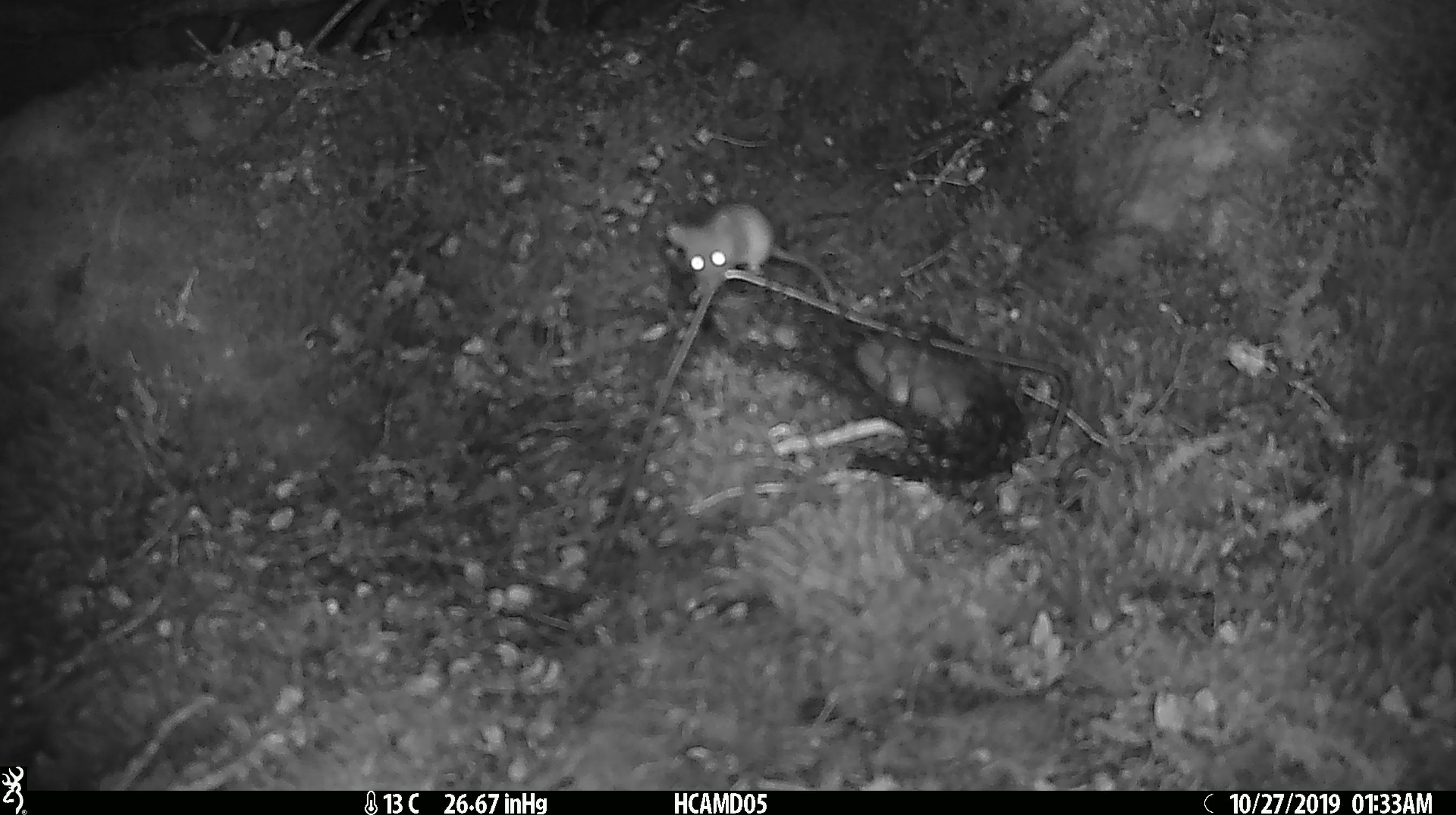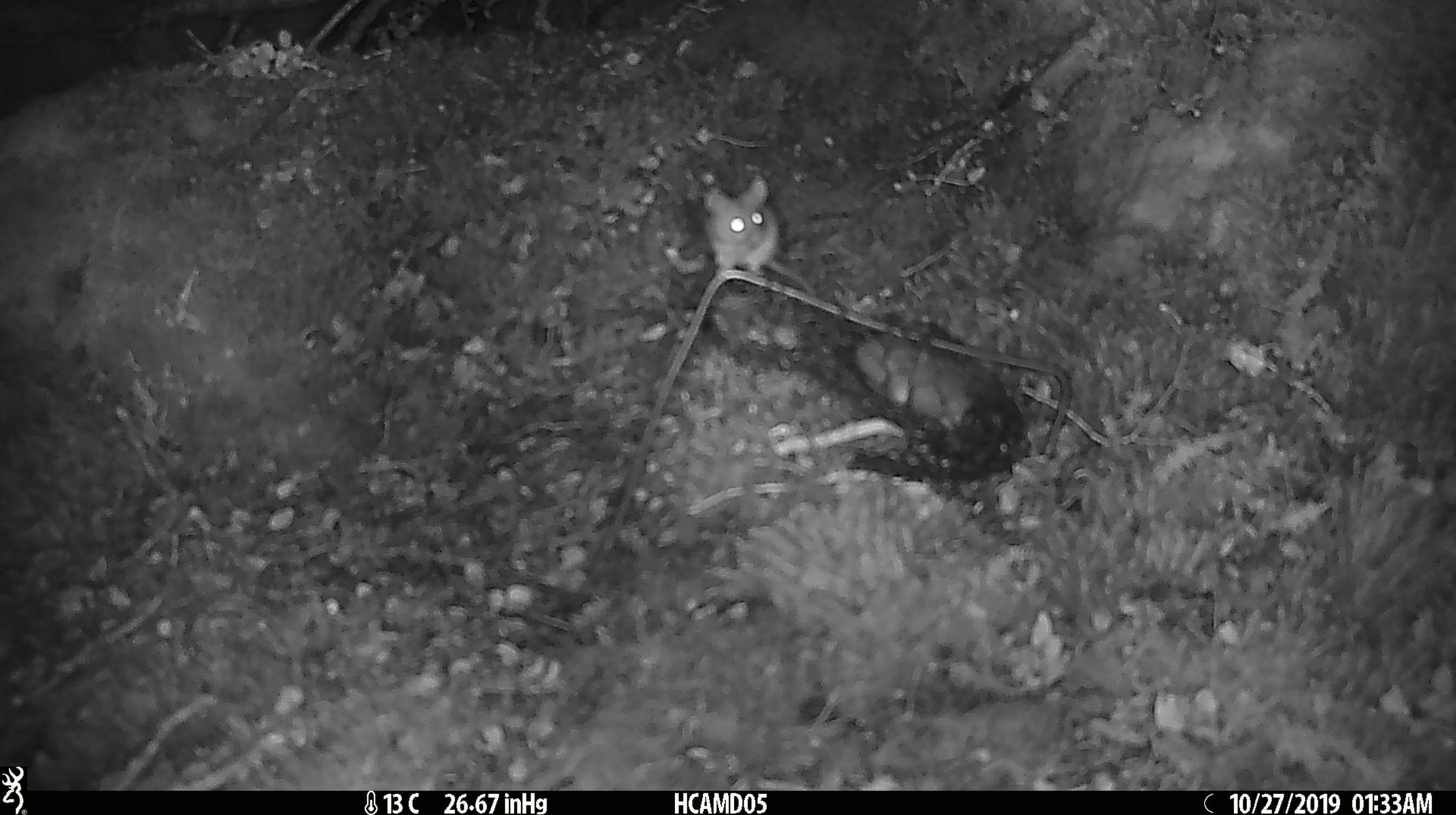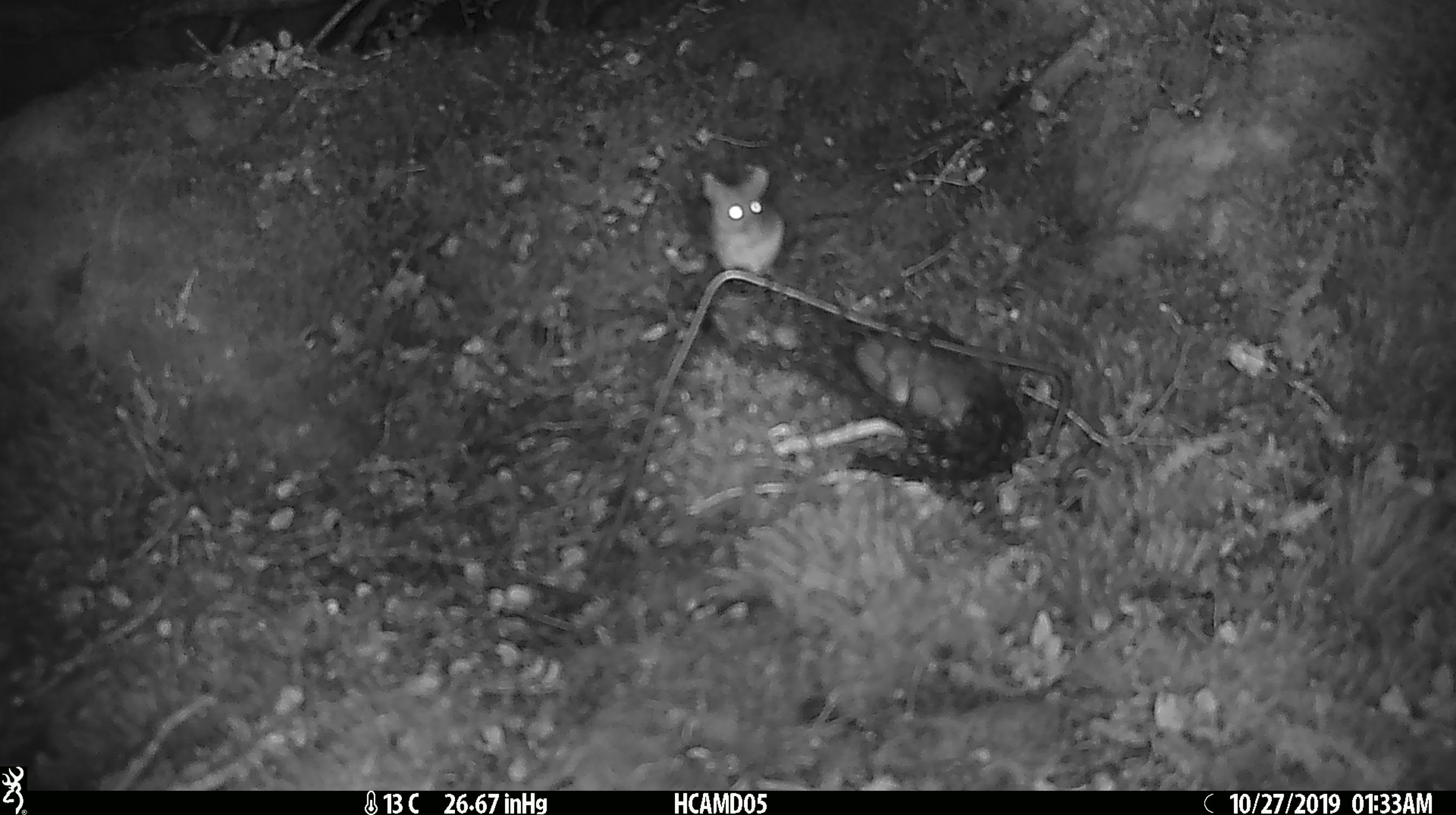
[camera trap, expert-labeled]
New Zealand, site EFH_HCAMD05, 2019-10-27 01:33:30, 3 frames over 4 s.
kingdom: Animalia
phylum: Chordata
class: Mammalia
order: Rodentia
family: Muridae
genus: Mus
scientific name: Mus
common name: mouse